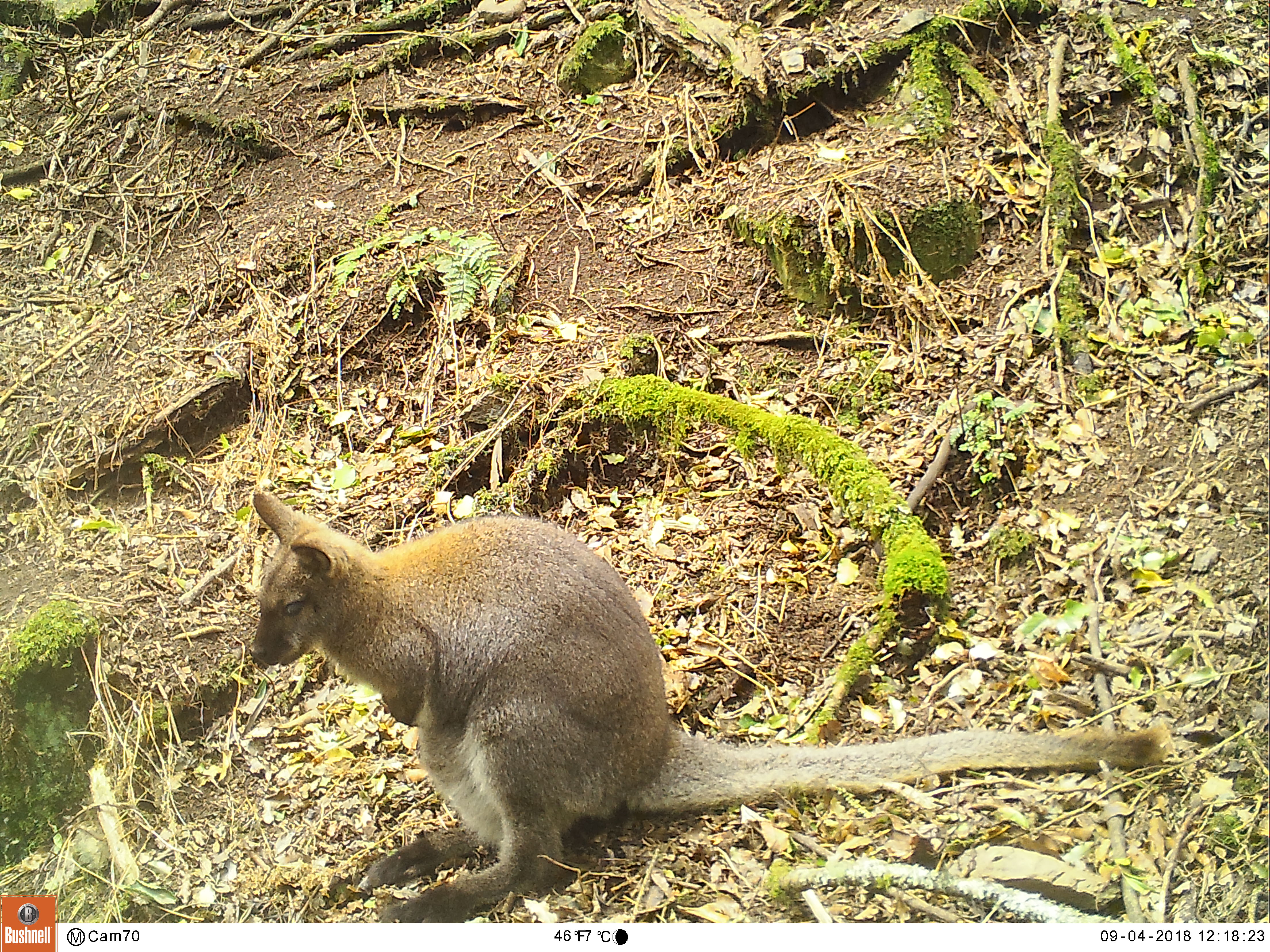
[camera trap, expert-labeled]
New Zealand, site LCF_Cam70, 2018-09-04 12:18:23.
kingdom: Animalia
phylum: Chordata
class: Mammalia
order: Diprotodontia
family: Macropodidae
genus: Notamacropus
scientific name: Notamacropus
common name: wallaby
Wallaby (Notamacropus).